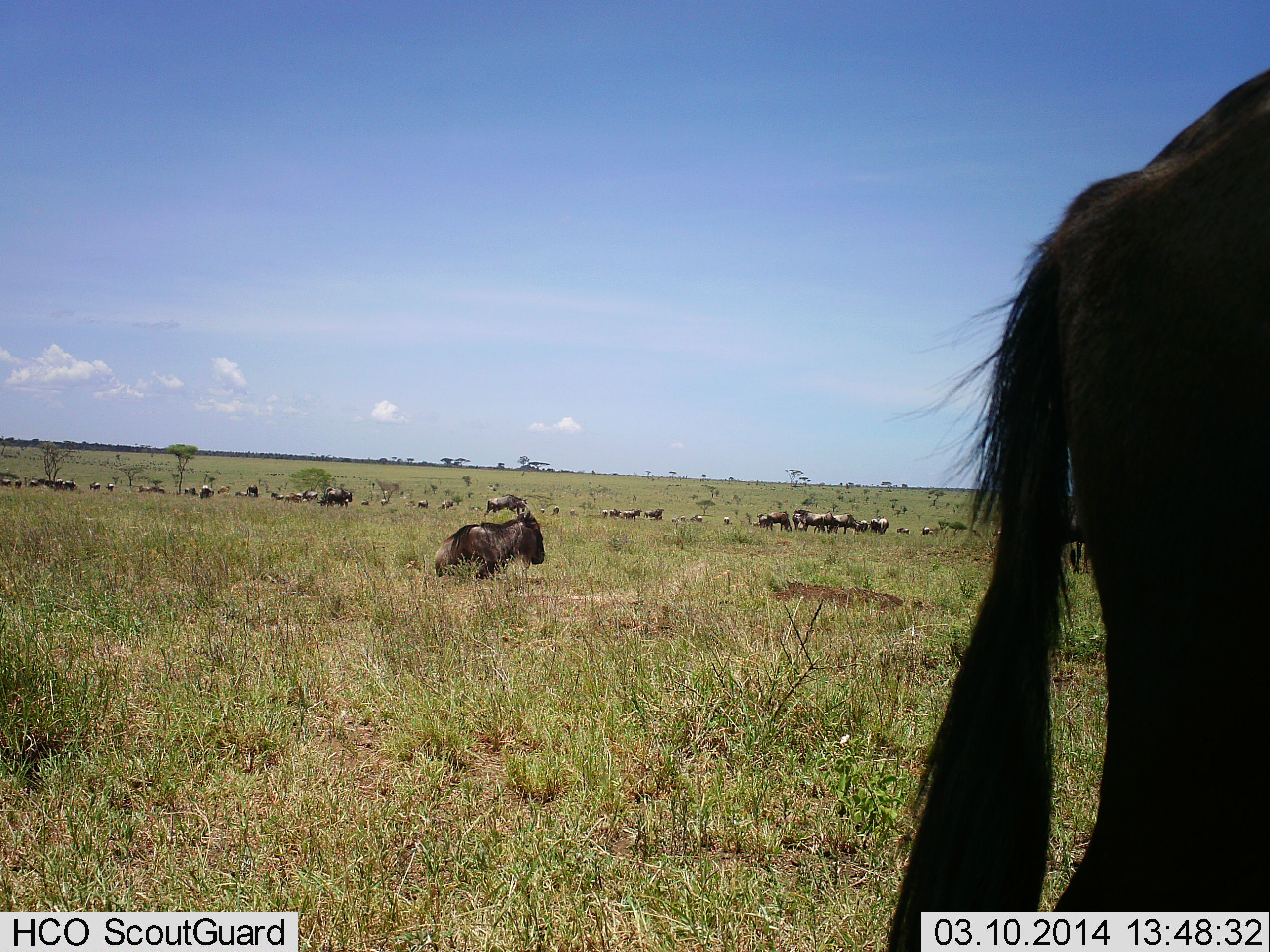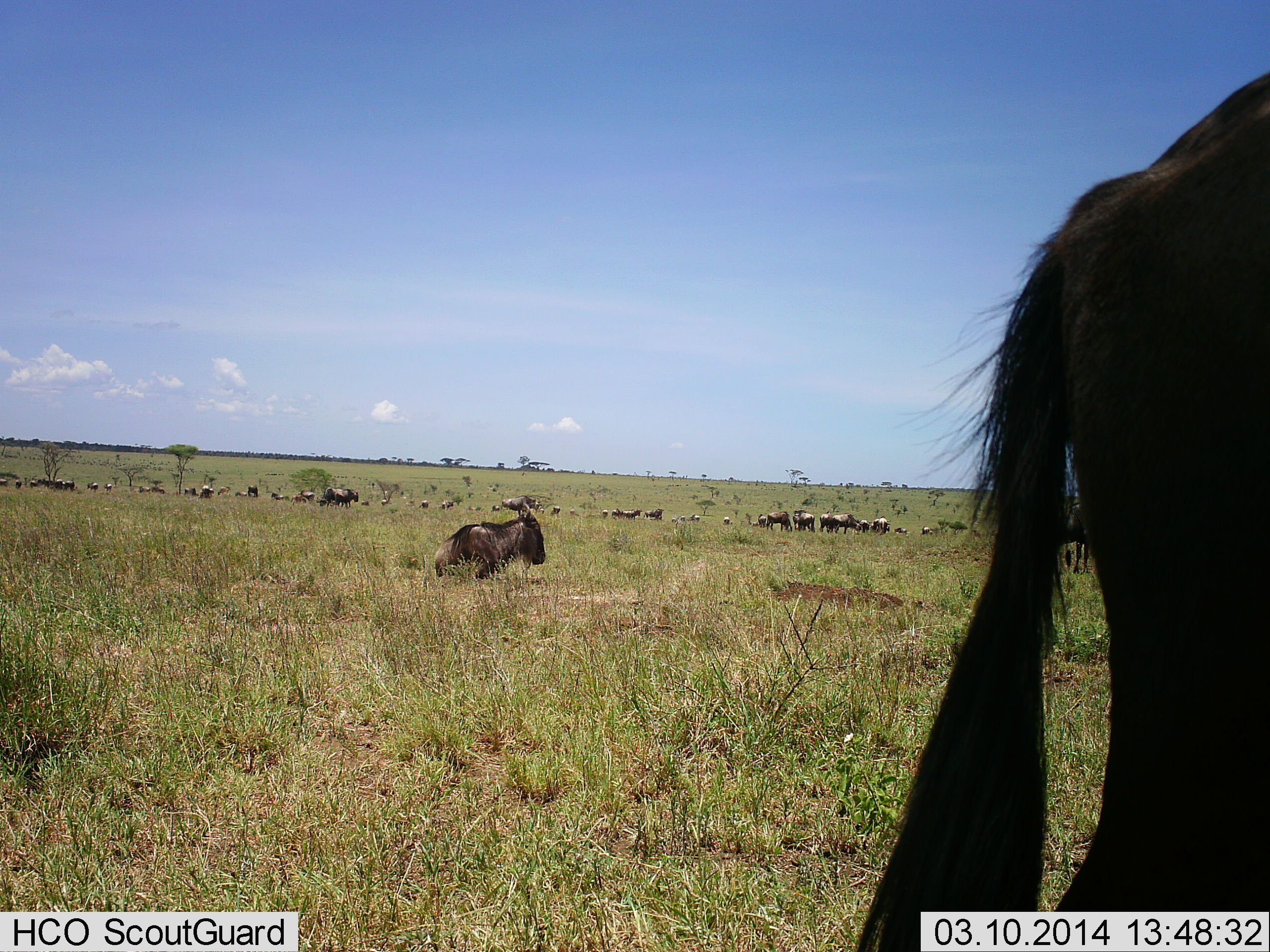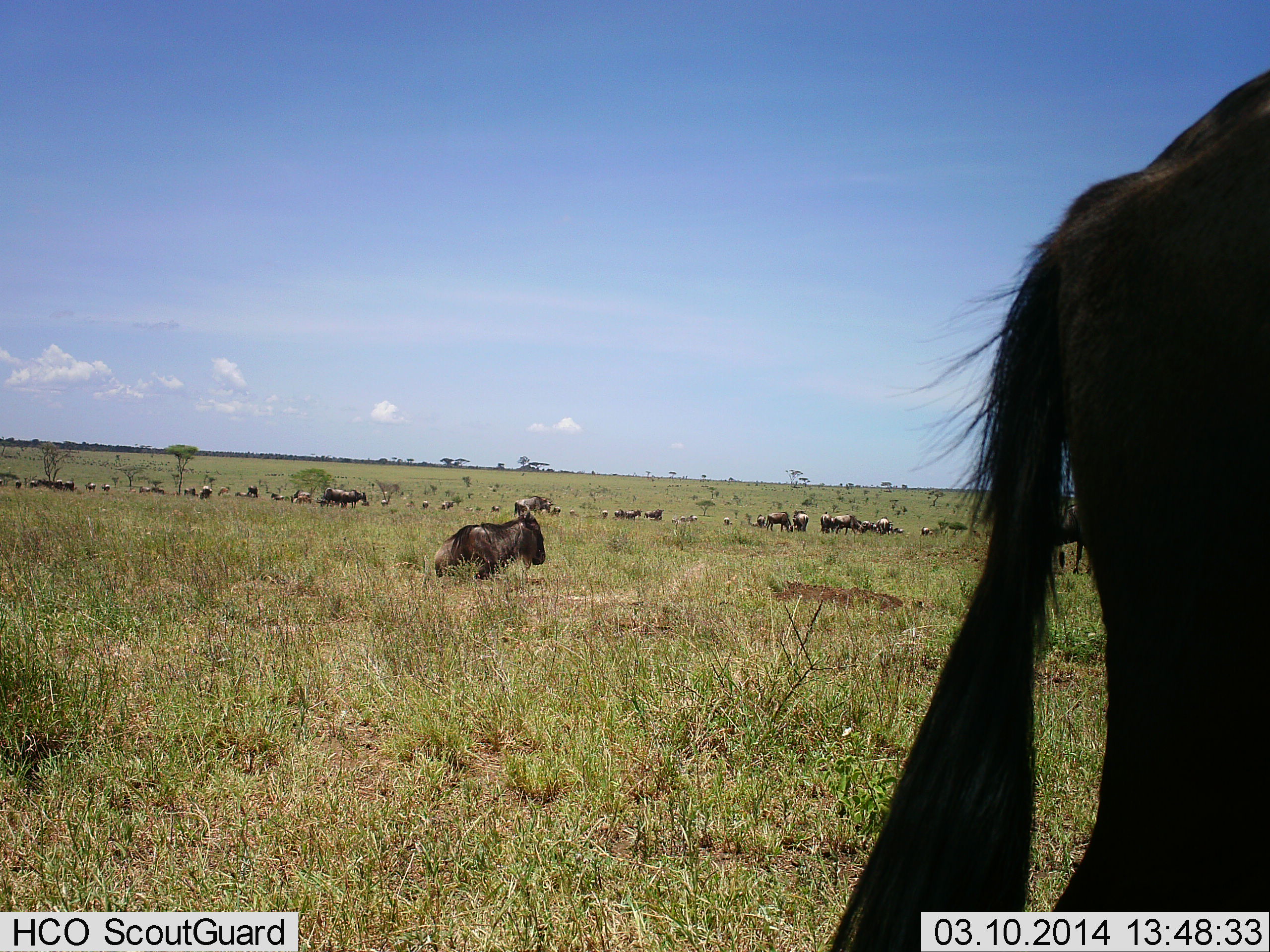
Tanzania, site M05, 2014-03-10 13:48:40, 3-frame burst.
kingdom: Animalia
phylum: Chordata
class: Mammalia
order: Artiodactyla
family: Bovidae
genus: Connochaetes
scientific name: Connochaetes taurinus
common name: blue wildebeest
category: wildebeest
Wildebeest (blue wildebeest) (Connochaetes taurinus), count 11-50. Behavior (volunteer vote fractions): standing 70%, resting 100%, moving 60%, interacting 20%. Young present (vote fraction): 10%. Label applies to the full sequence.